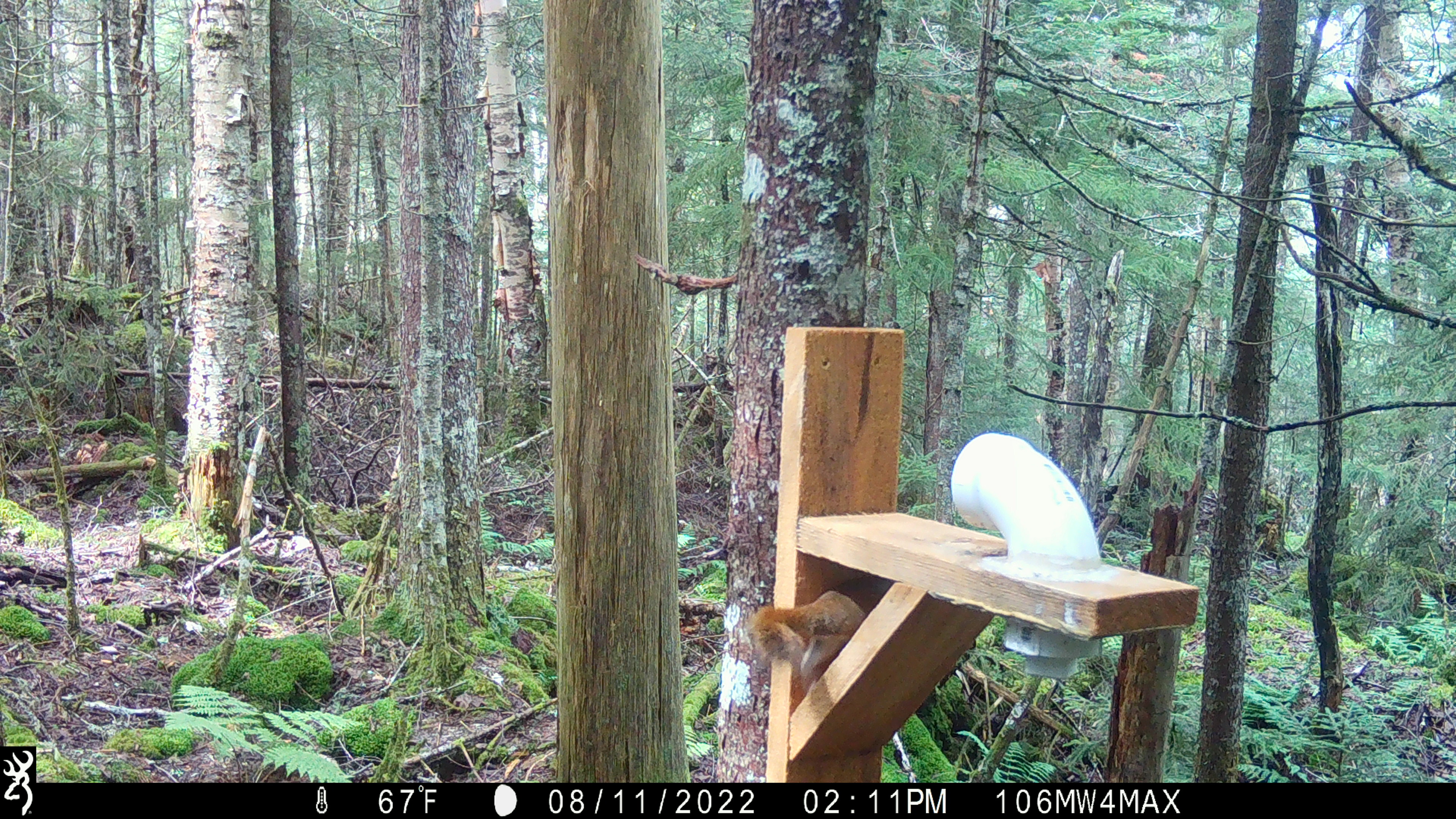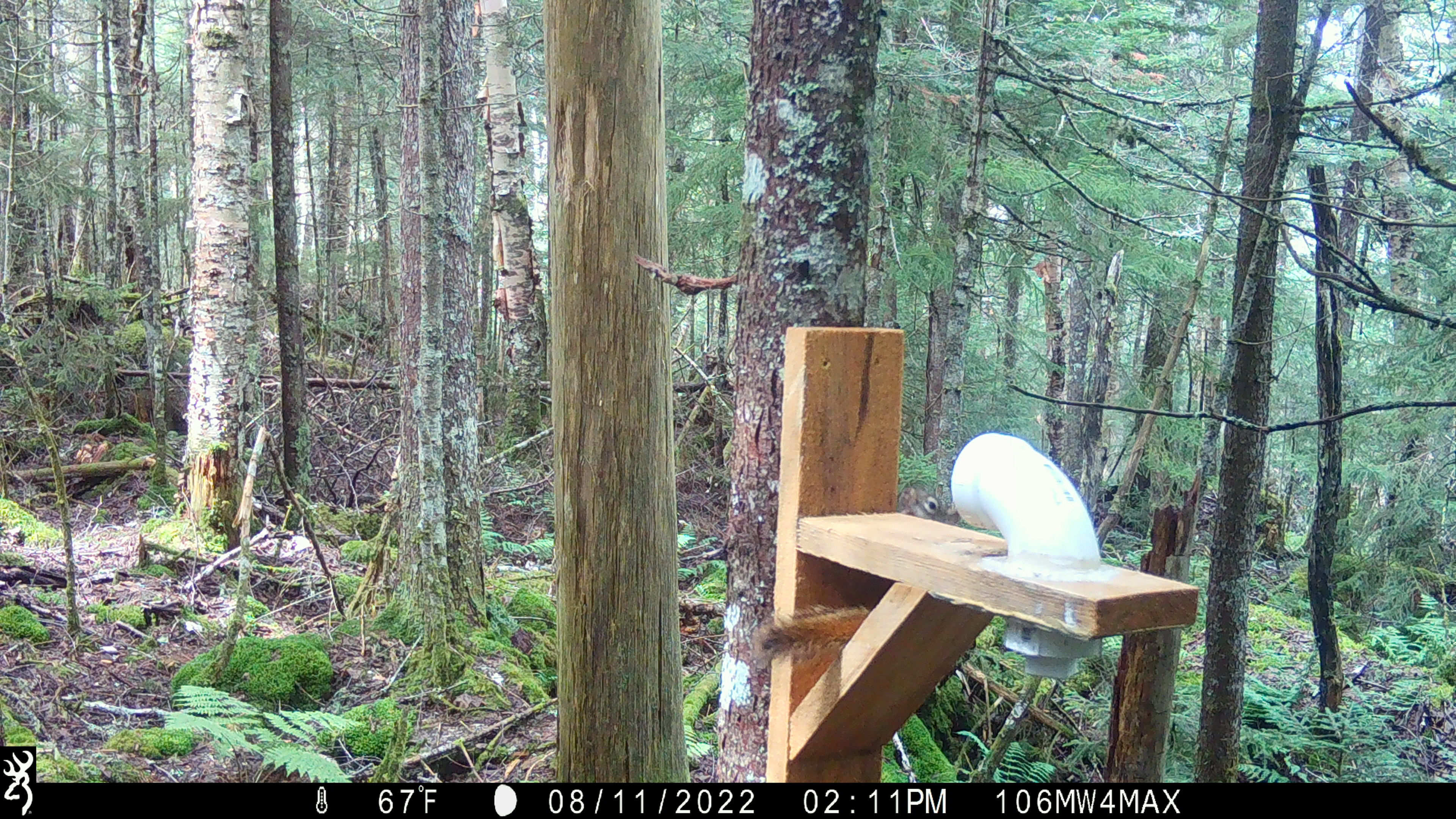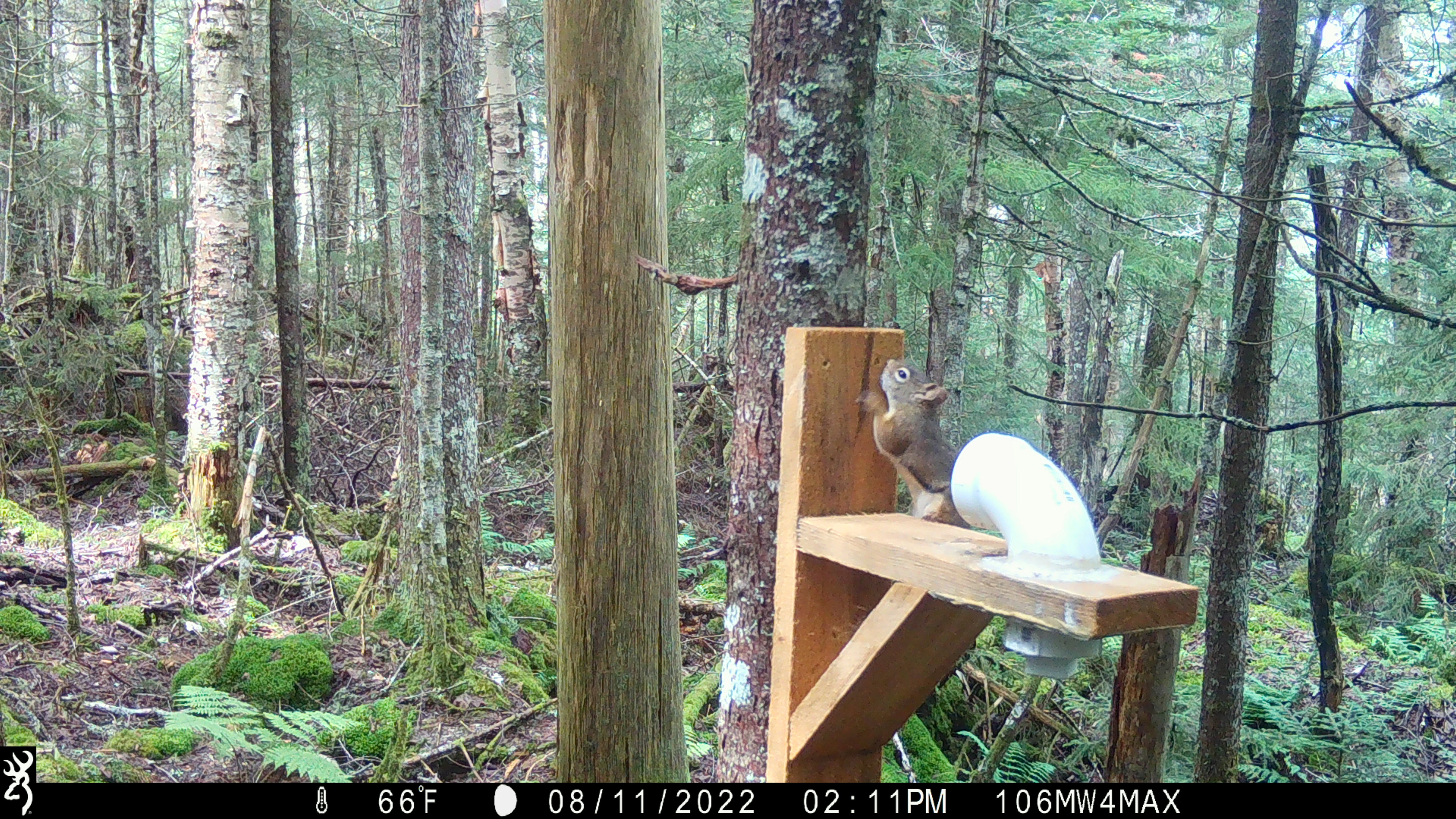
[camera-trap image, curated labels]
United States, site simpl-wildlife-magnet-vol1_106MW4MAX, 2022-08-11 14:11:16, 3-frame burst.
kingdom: Animalia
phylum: Chordata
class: Mammalia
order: Rodentia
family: Sciuridae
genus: Tamiasciurus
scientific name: Tamiasciurus hudsonicus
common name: red squirrel